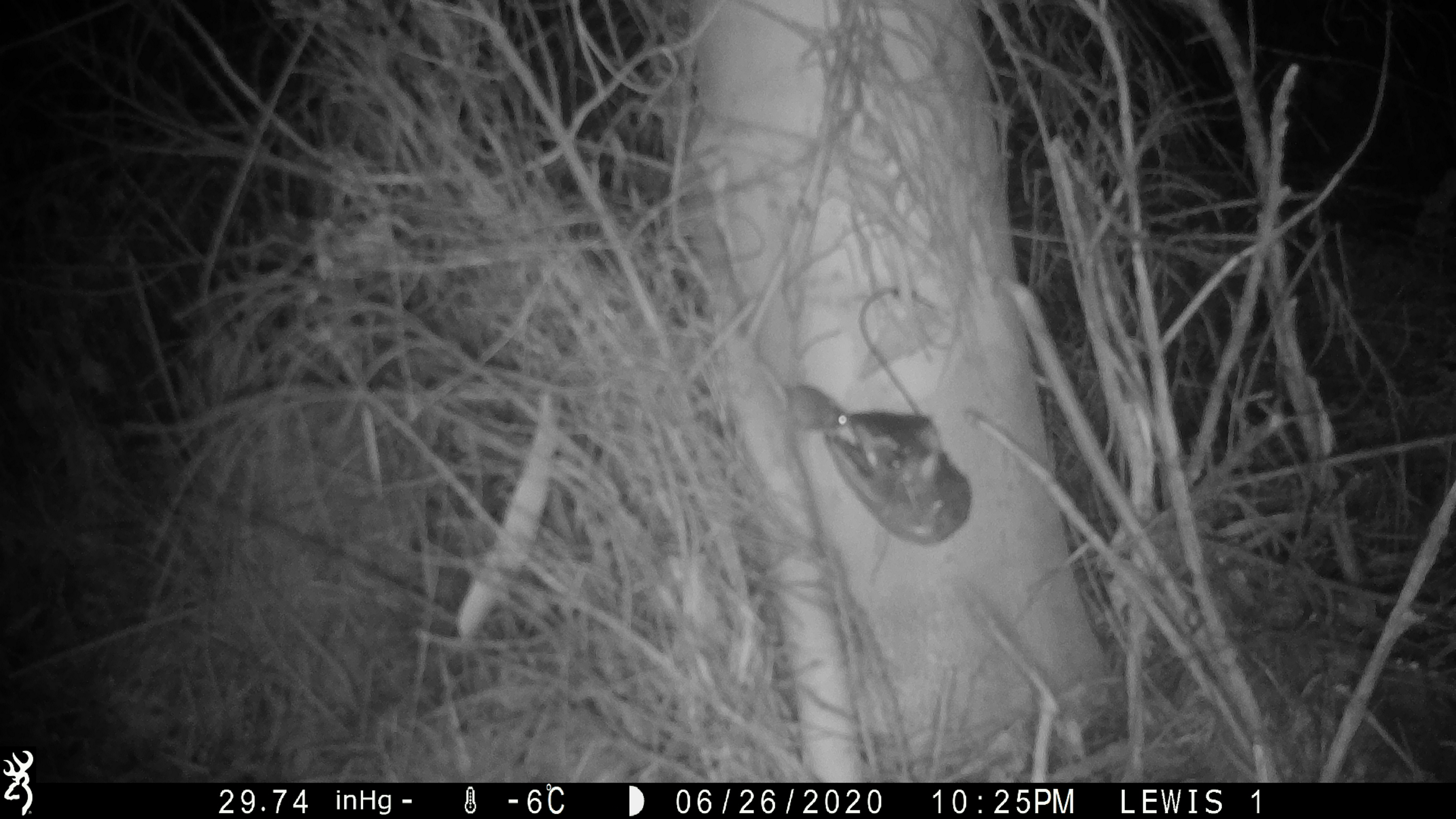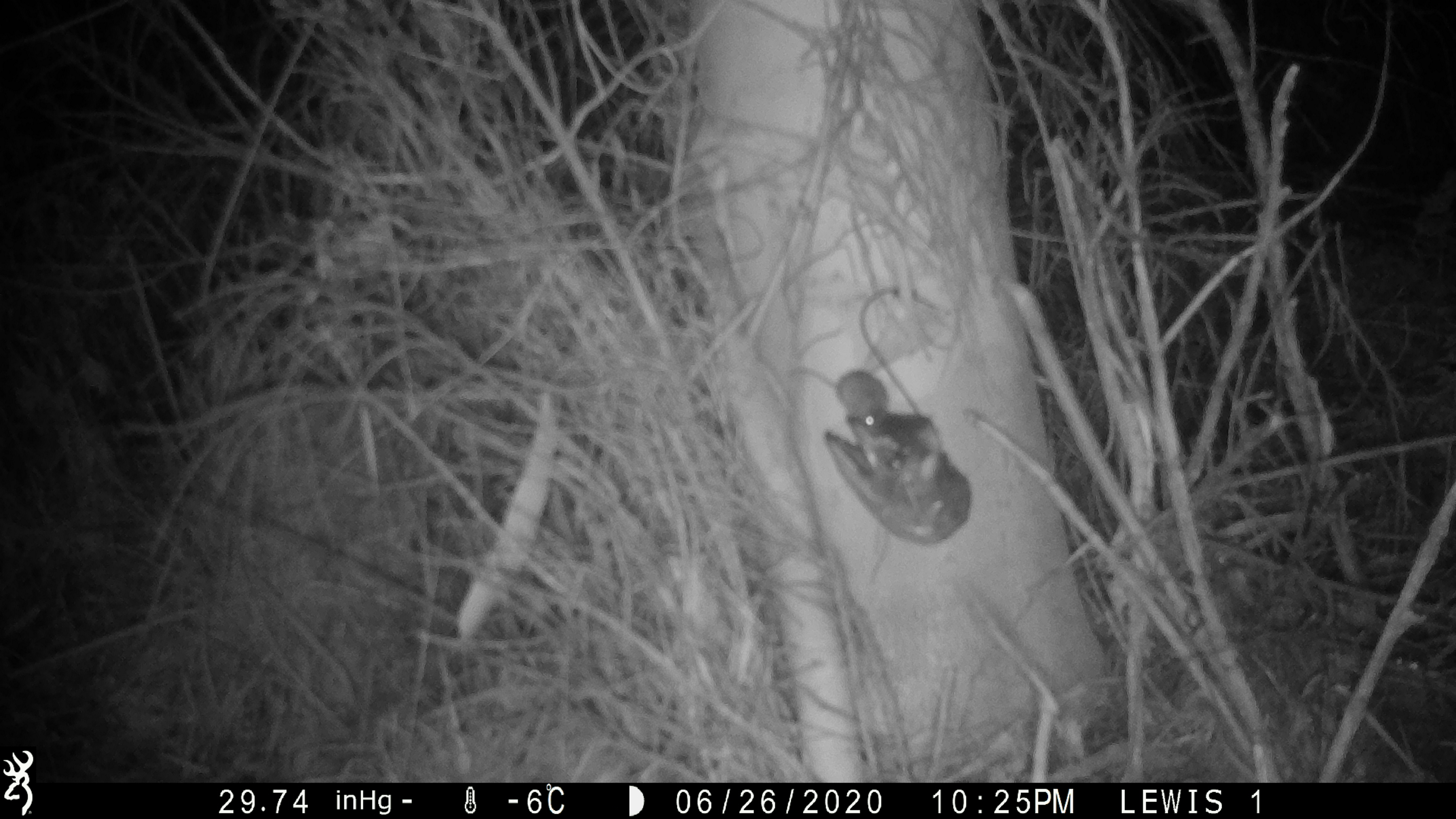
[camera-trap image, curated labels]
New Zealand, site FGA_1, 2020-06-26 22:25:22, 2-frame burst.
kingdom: Animalia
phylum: Chordata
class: Mammalia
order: Rodentia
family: Muridae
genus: Mus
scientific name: Mus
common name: mouse